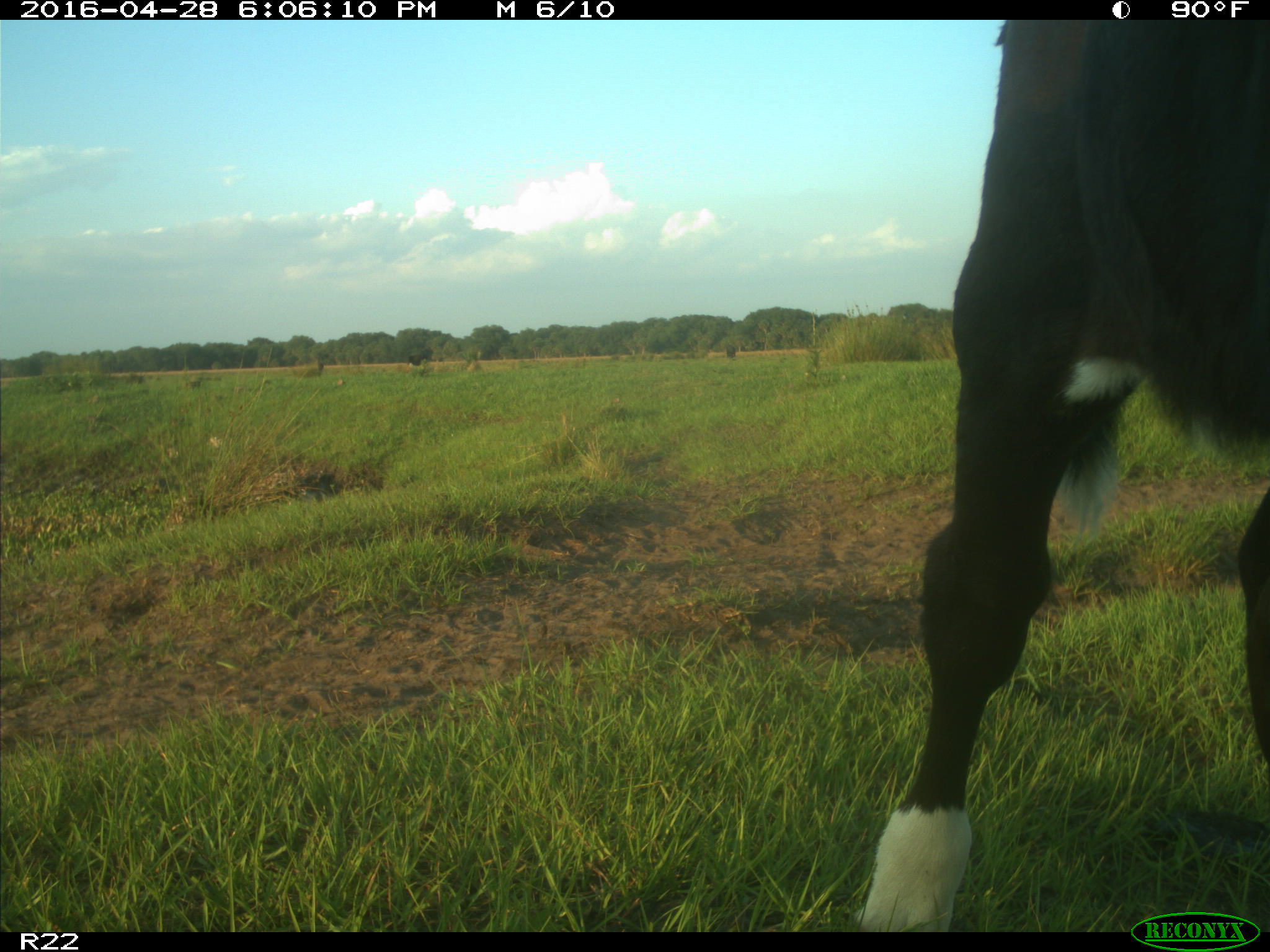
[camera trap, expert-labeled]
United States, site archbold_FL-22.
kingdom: Animalia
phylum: Chordata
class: Mammalia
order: Artiodactyla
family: Bovidae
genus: Bos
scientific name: Bos taurus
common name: domestic cow